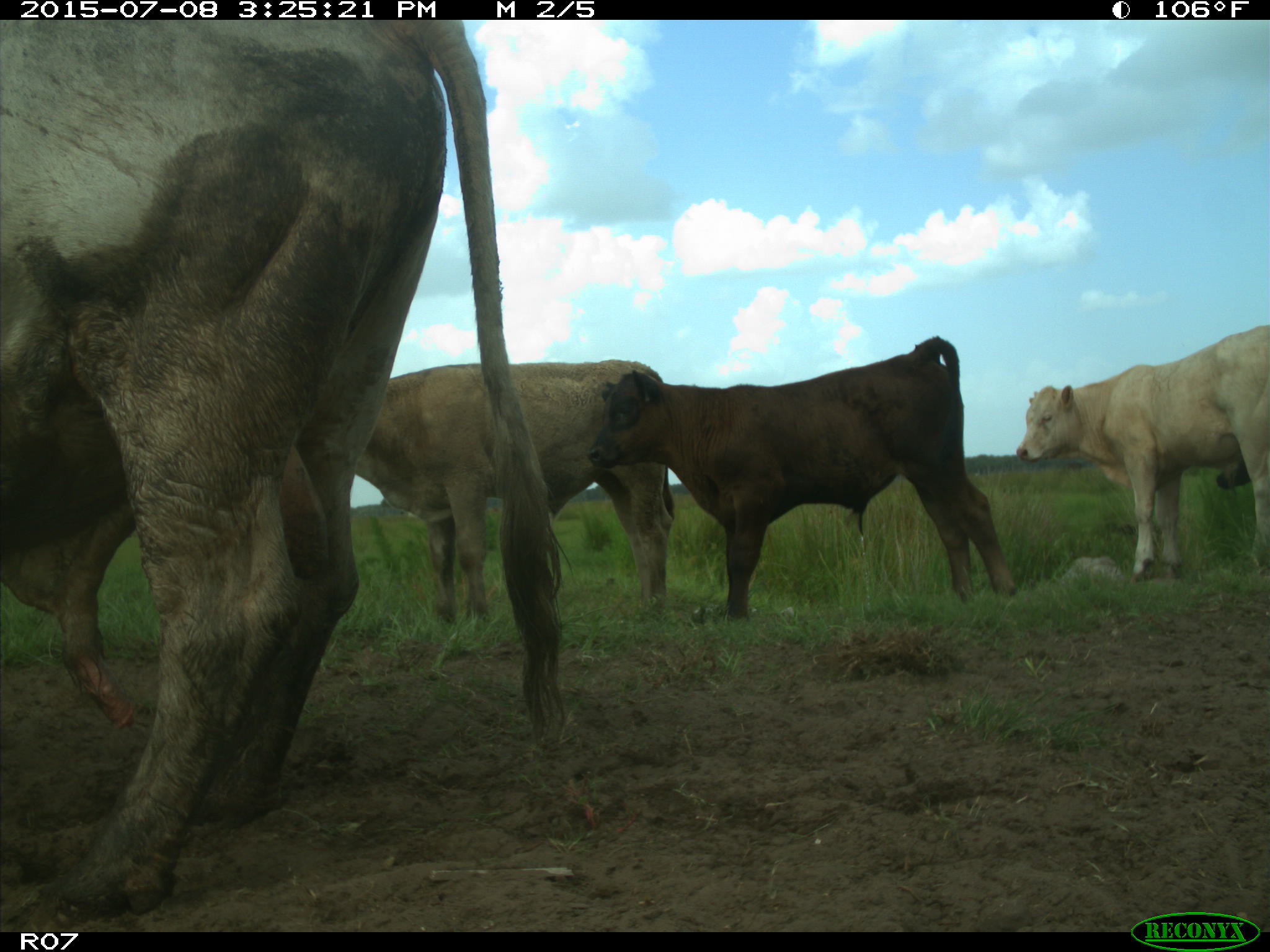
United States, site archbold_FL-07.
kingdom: Animalia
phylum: Chordata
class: Mammalia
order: Artiodactyla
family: Bovidae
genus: Bos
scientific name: Bos taurus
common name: domestic cow